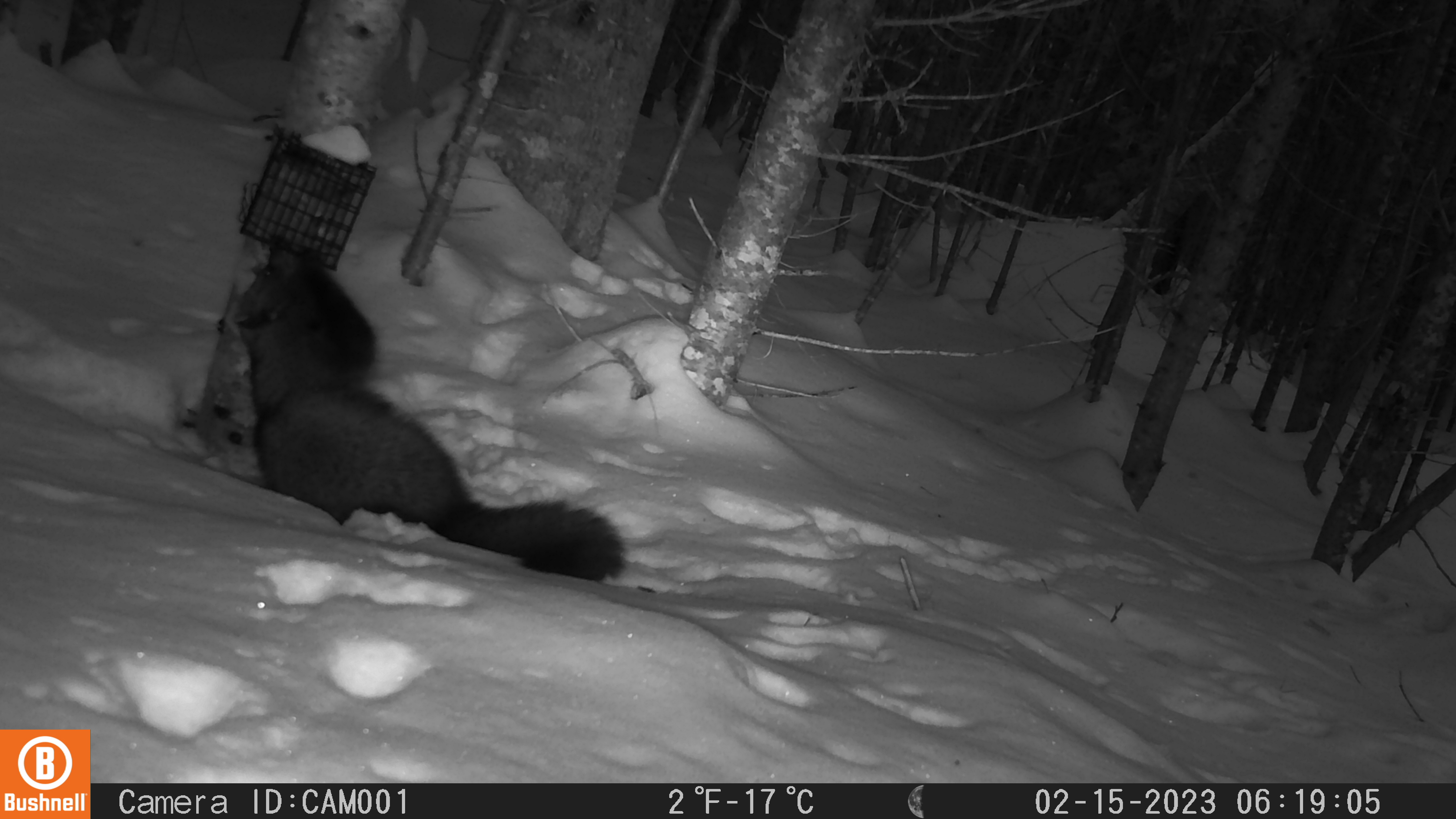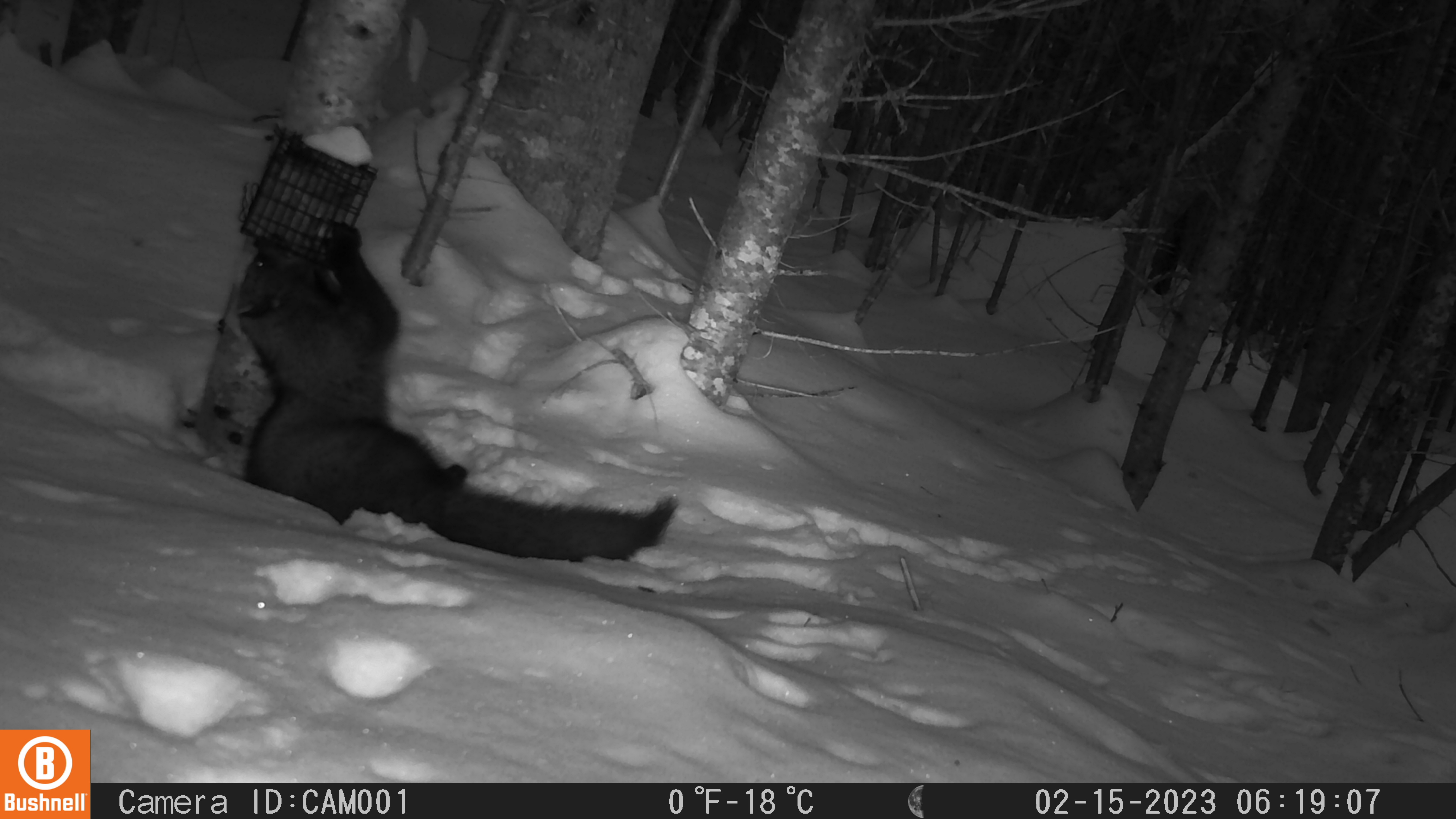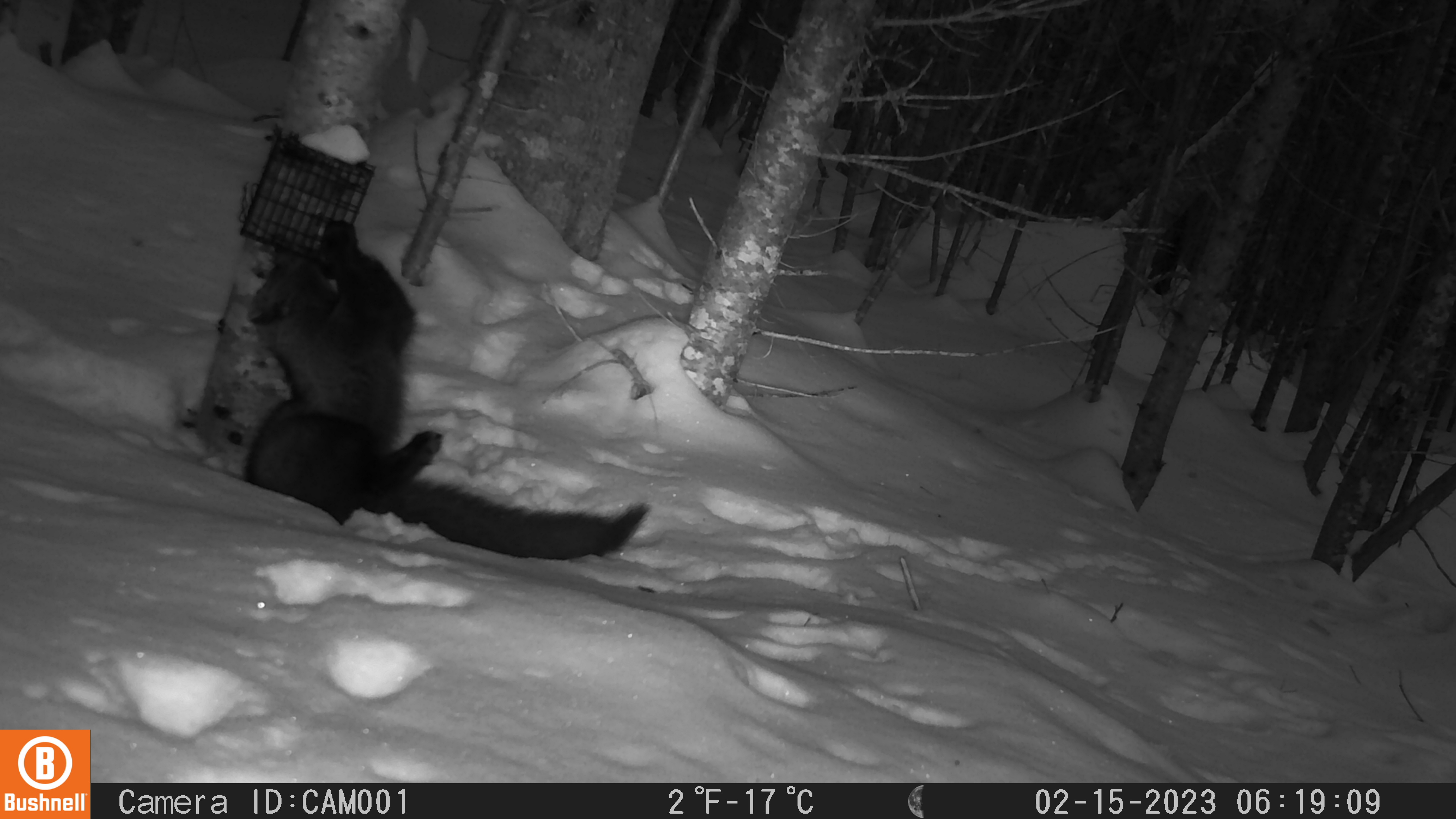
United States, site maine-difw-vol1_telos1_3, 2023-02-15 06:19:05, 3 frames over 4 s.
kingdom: Animalia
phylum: Chordata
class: Mammalia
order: Carnivora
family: Mustelidae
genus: Pekania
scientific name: Pekania pennanti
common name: fisher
Fisher (Pekania pennanti).